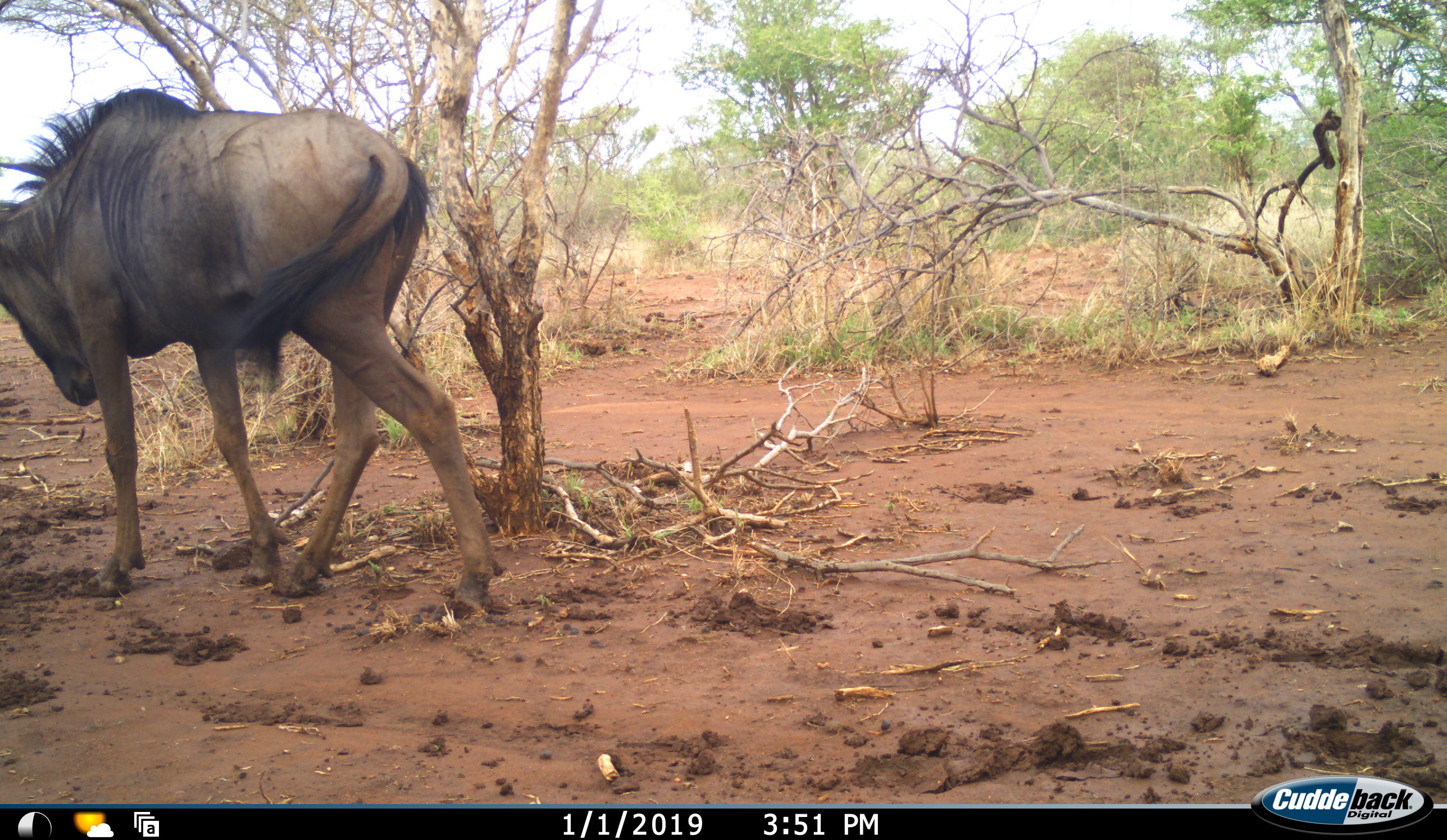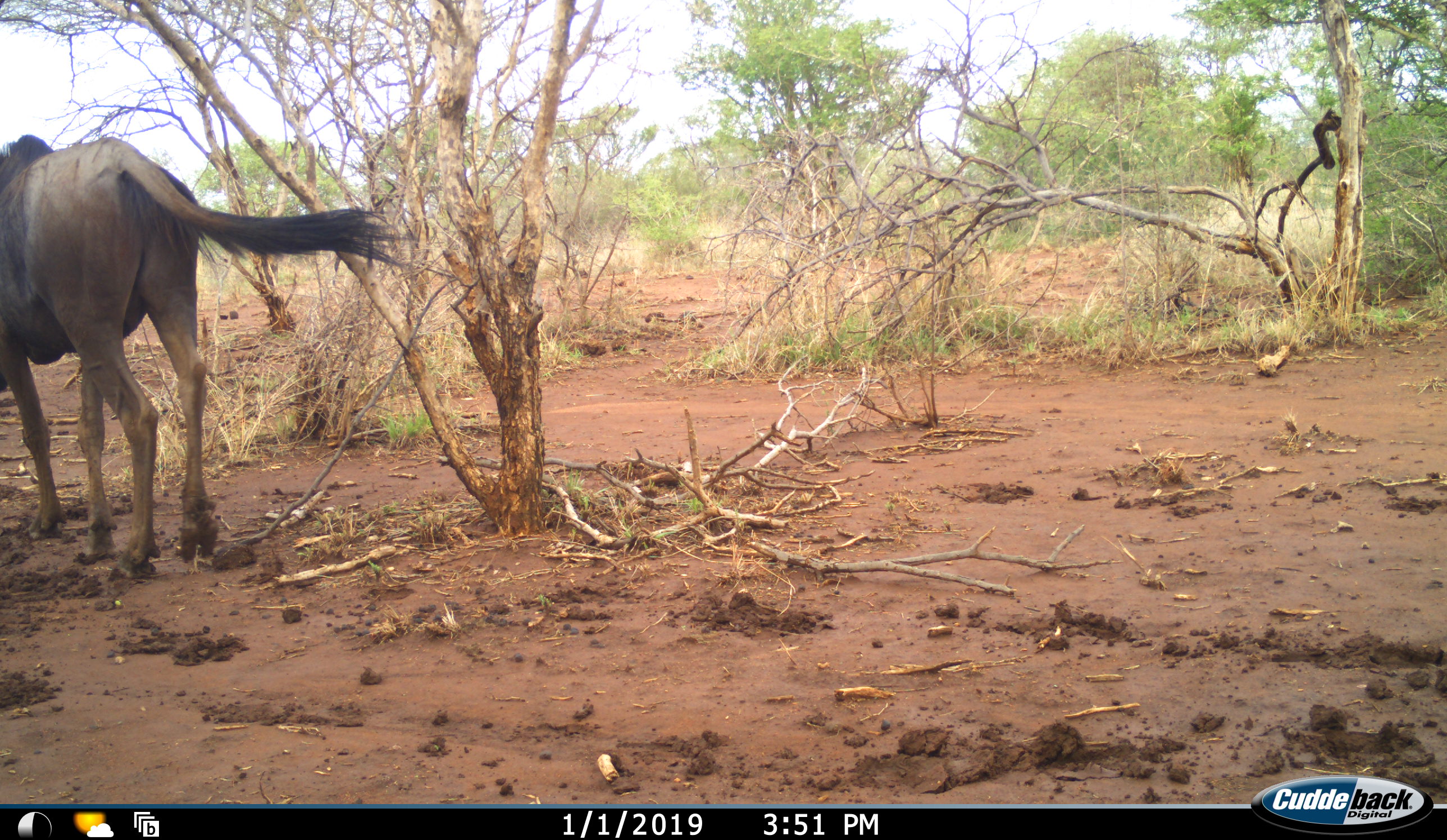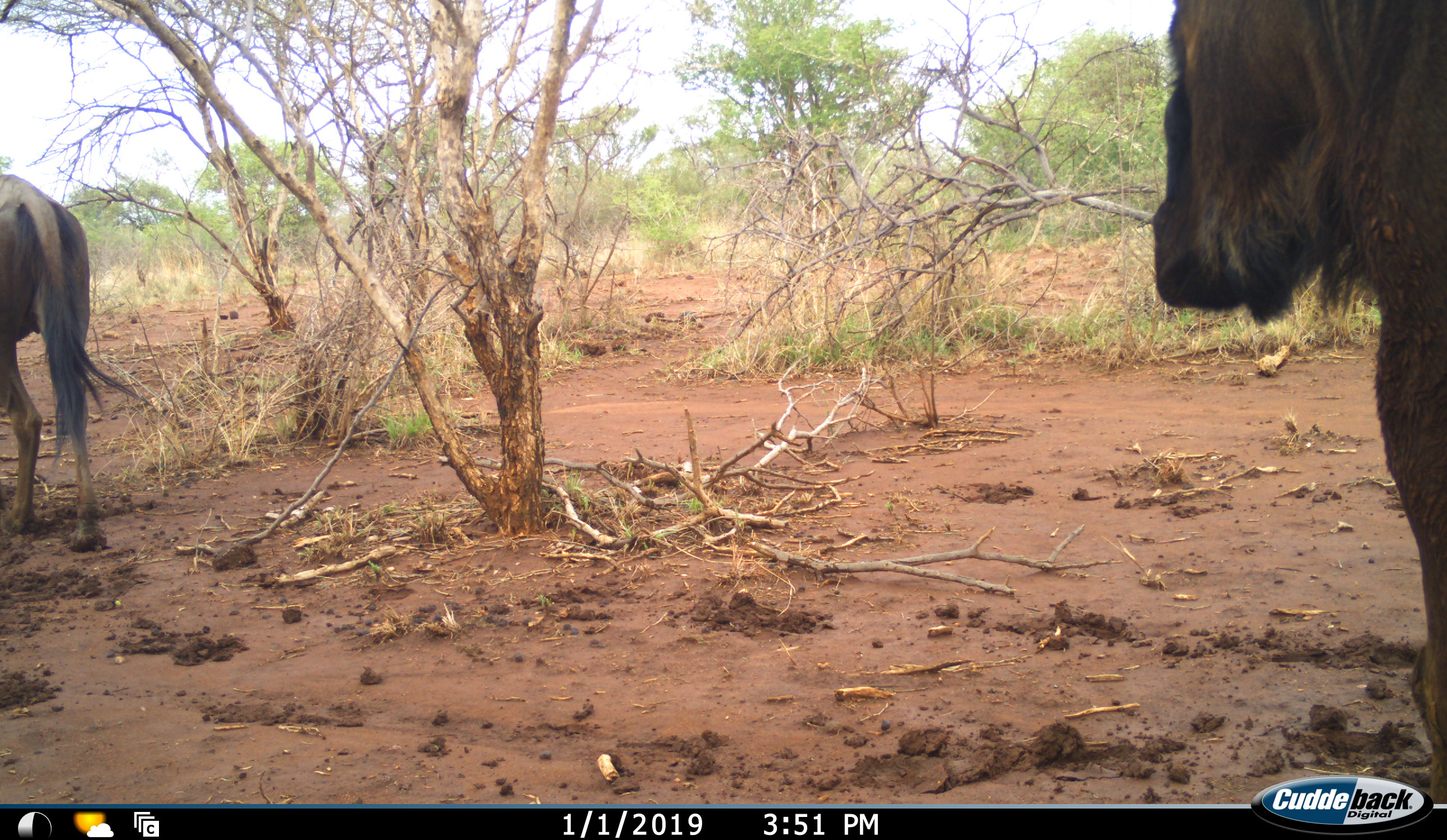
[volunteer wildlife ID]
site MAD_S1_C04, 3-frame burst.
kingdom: Animalia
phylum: Chordata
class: Mammalia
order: Artiodactyla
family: Bovidae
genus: Connochaetes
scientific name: Connochaetes taurinus taurinus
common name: blue wildebeest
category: wildebeestblue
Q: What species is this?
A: Wildebeestblue (blue wildebeest) (Connochaetes taurinus taurinus).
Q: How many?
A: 2.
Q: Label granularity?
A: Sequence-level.